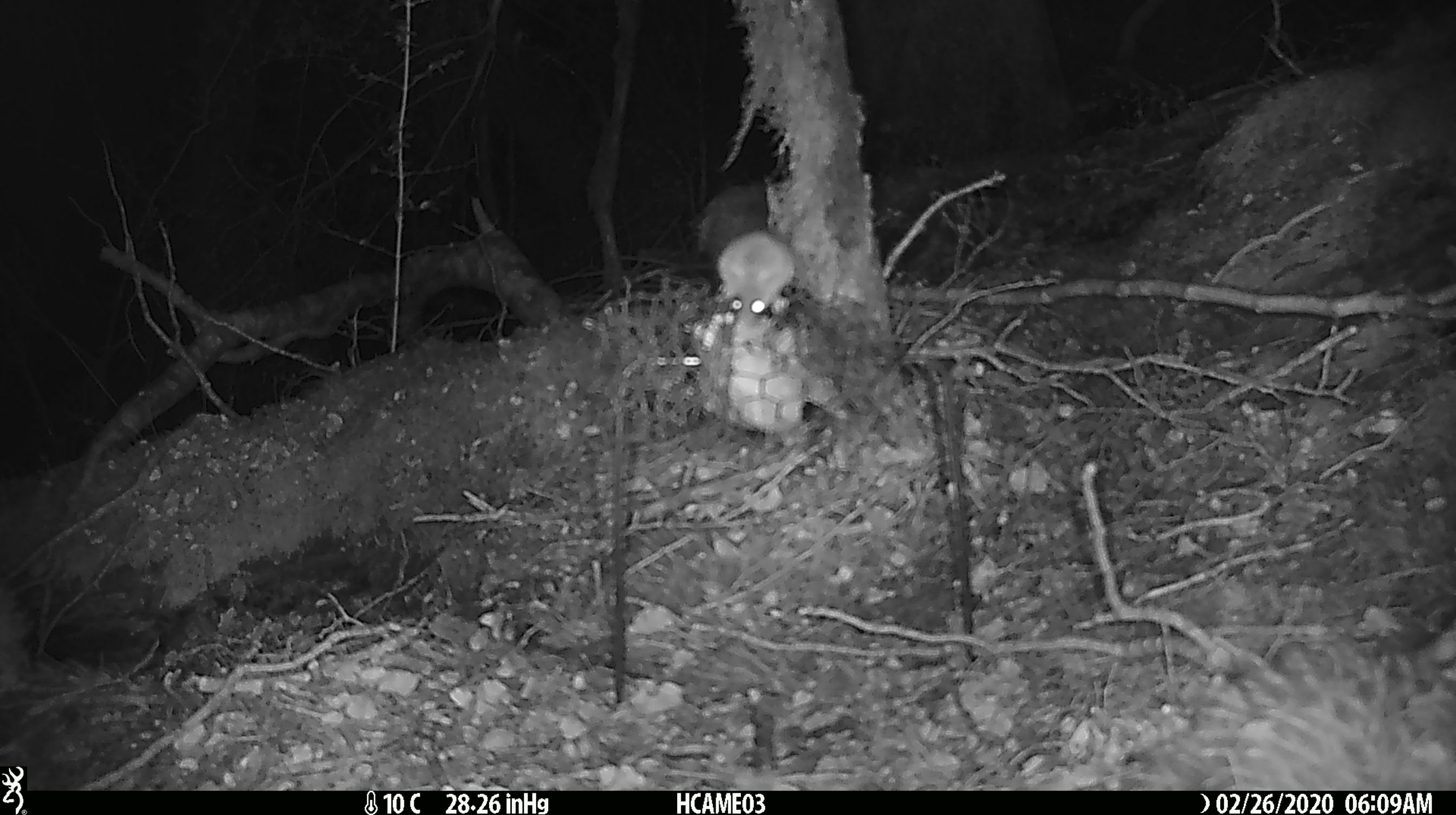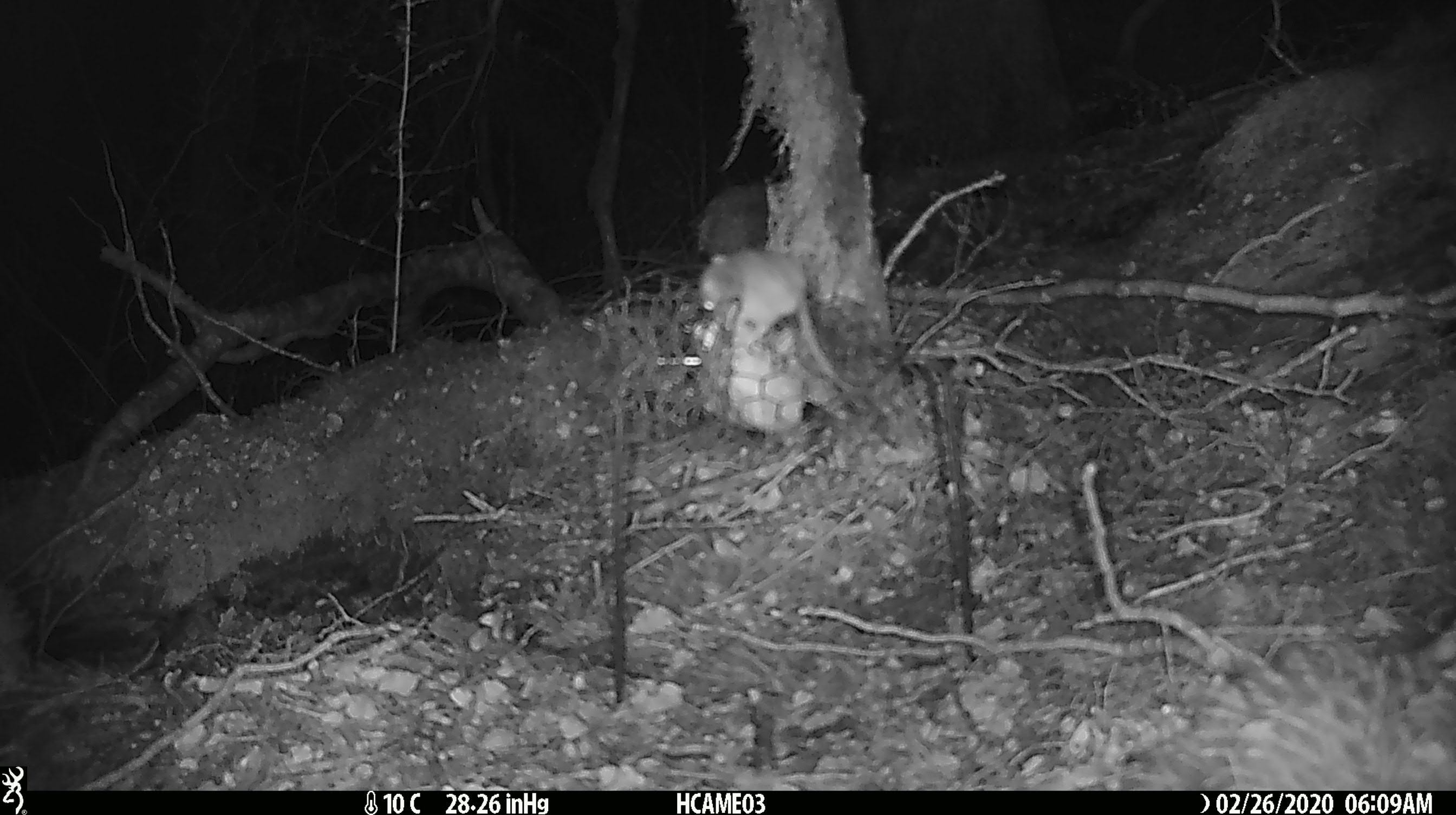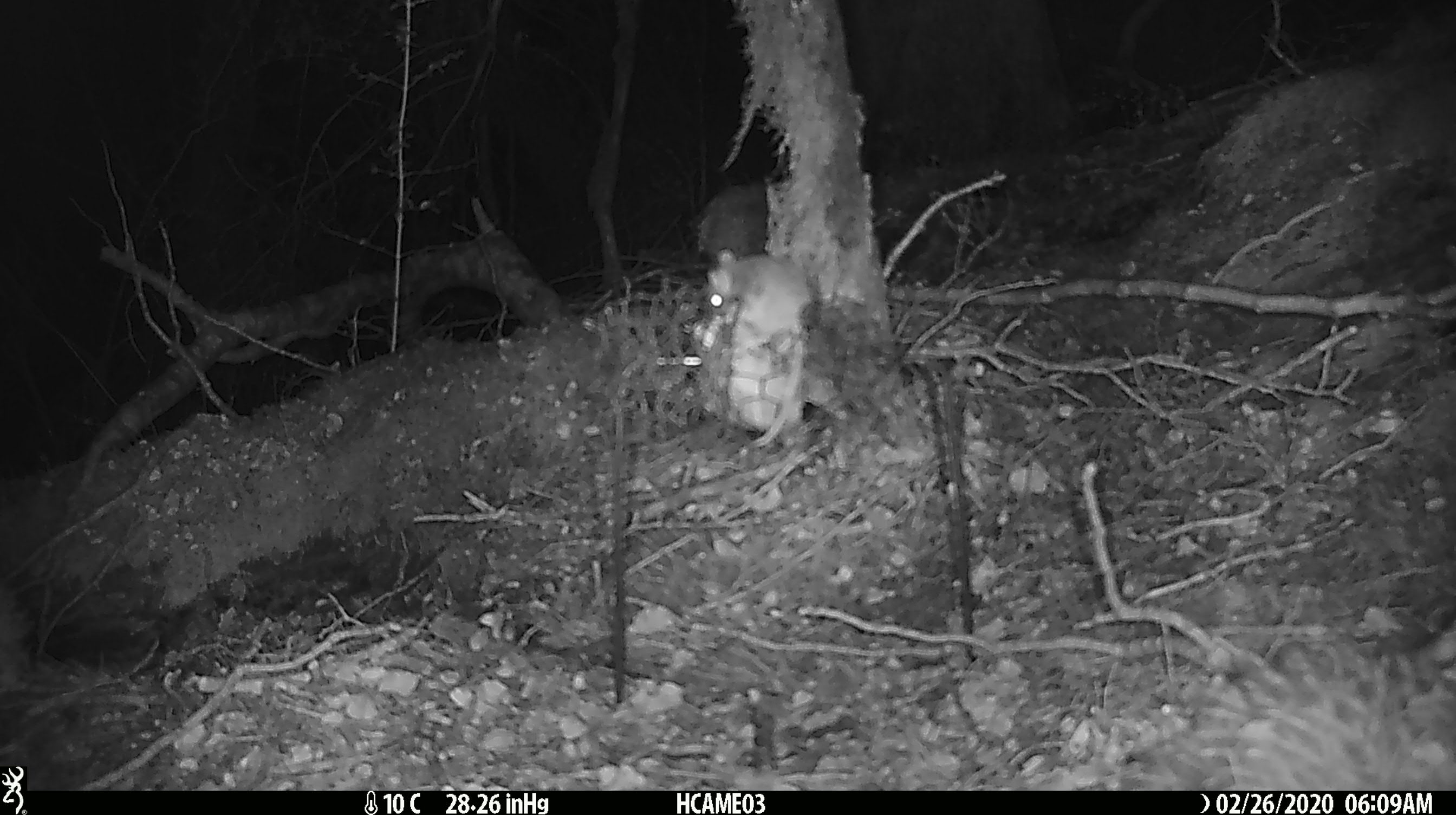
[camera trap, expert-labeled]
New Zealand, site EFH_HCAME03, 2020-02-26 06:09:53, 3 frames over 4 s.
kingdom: Animalia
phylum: Chordata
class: Mammalia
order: Rodentia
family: Muridae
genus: Mus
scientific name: Mus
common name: mouse